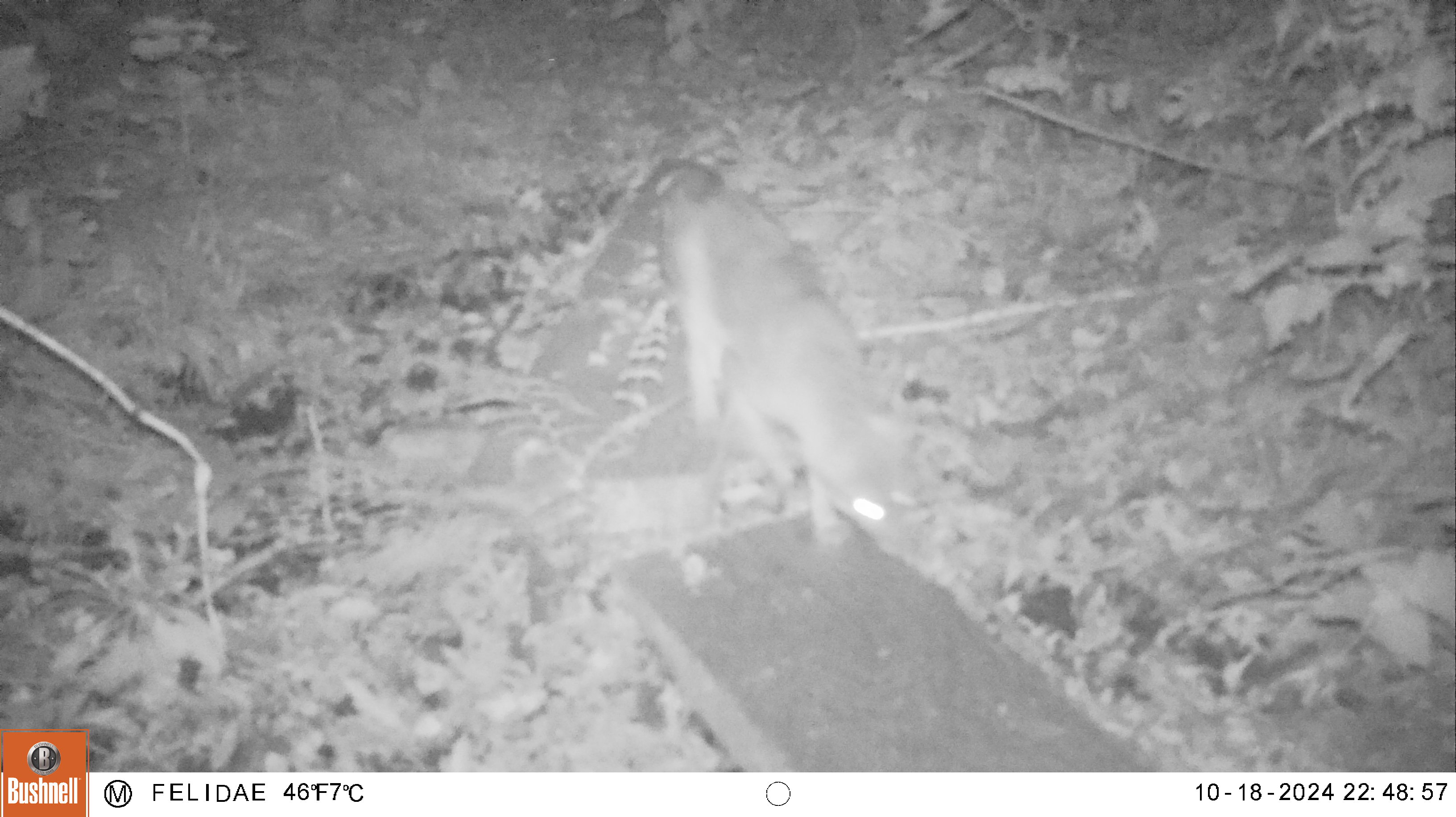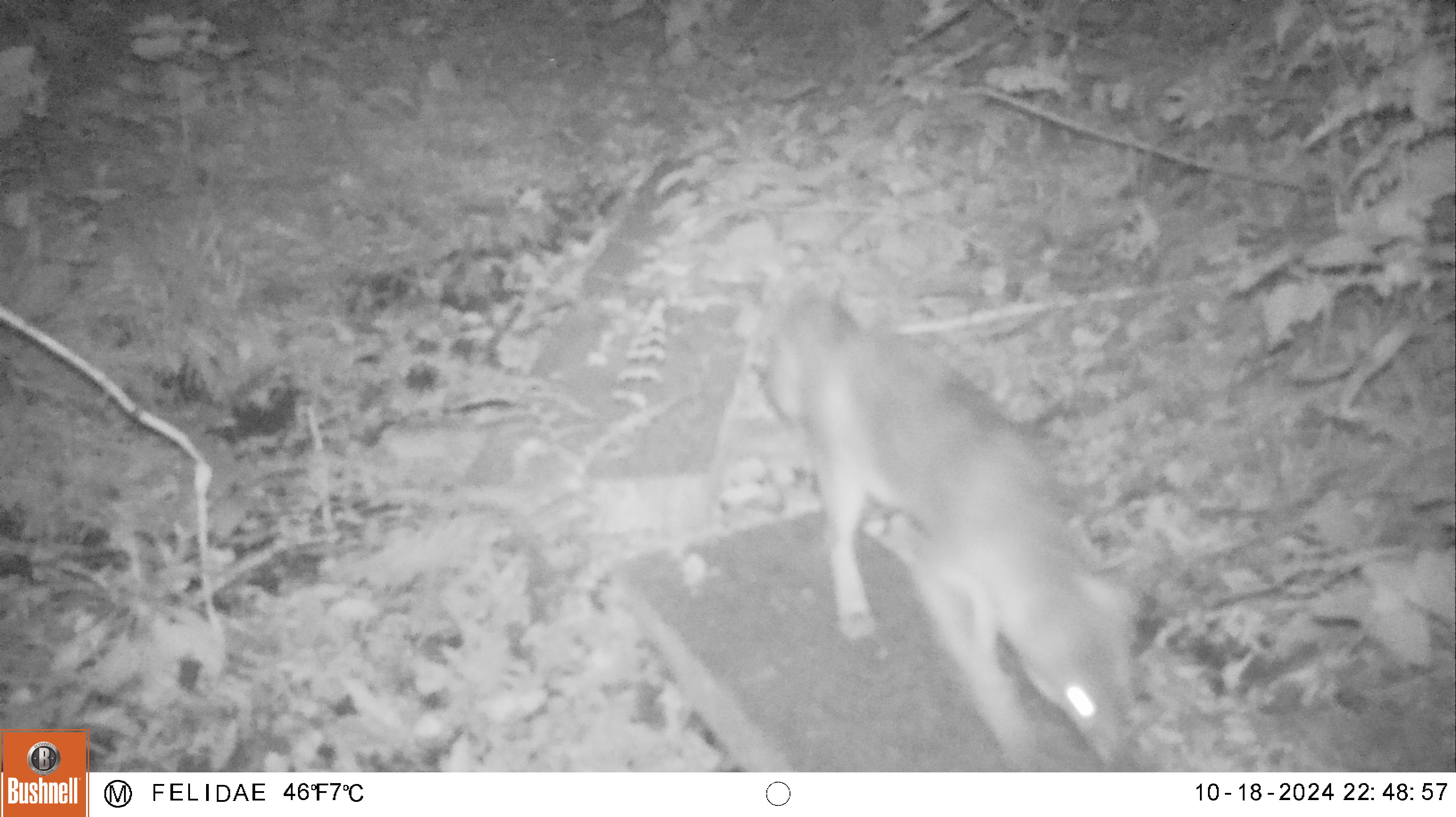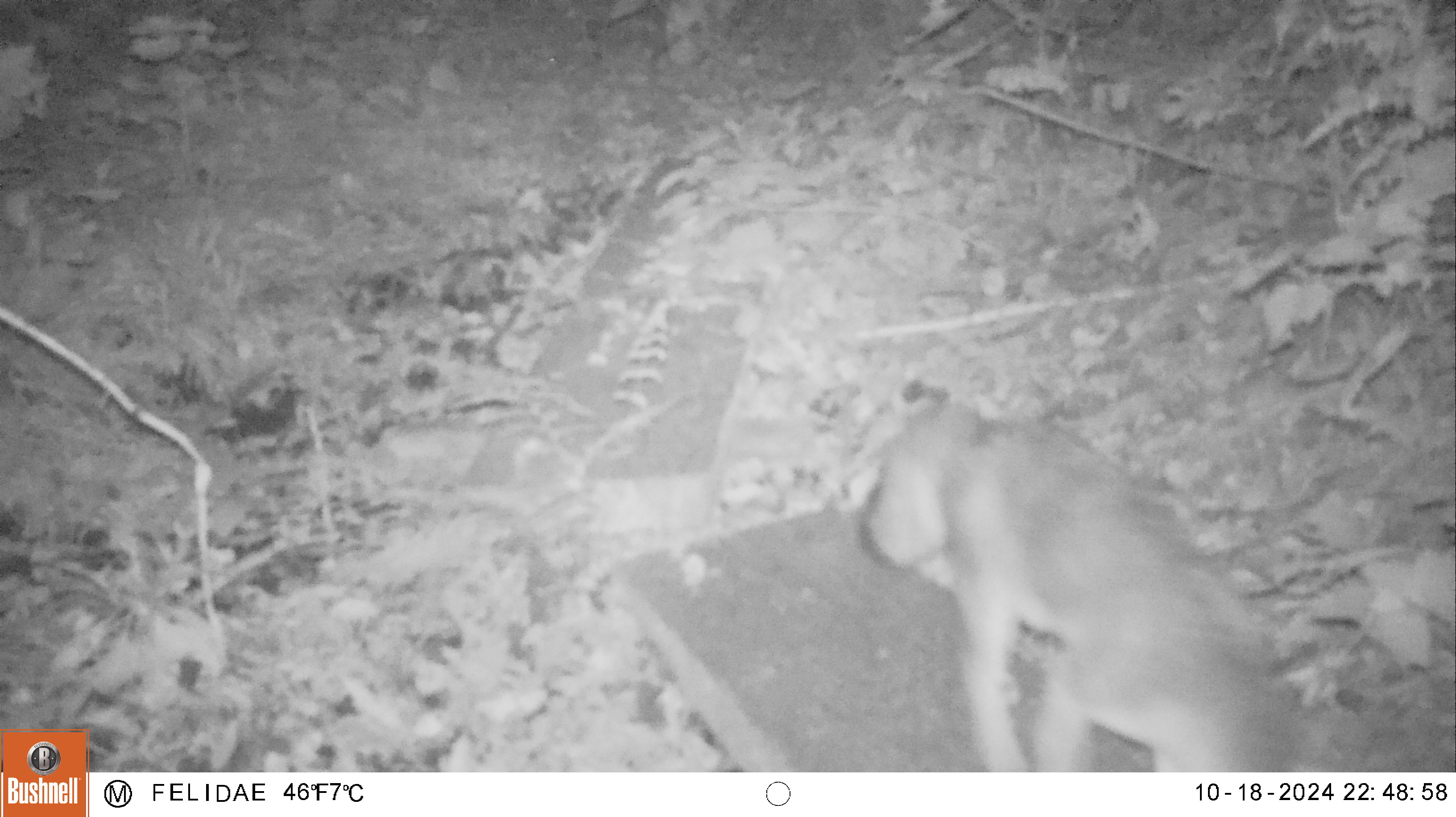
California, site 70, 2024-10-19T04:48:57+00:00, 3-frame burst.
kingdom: Animalia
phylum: Chordata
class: Mammalia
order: Carnivora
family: Canidae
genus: Canis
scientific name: Canis latrans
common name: coyote